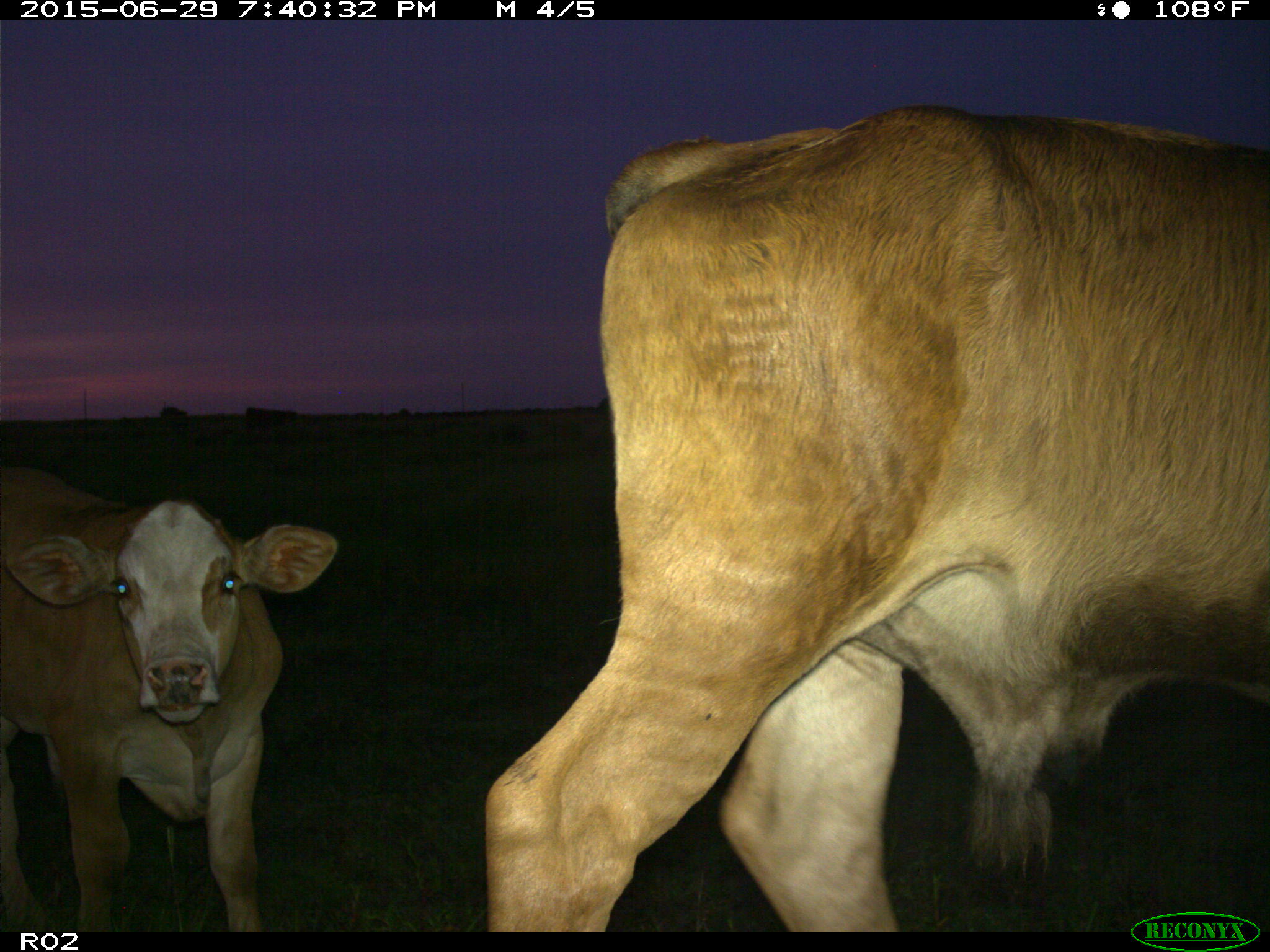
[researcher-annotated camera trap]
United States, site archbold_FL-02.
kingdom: Animalia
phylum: Chordata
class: Mammalia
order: Artiodactyla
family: Bovidae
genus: Bos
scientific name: Bos taurus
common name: domestic cow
Bos taurus (domestic cow).